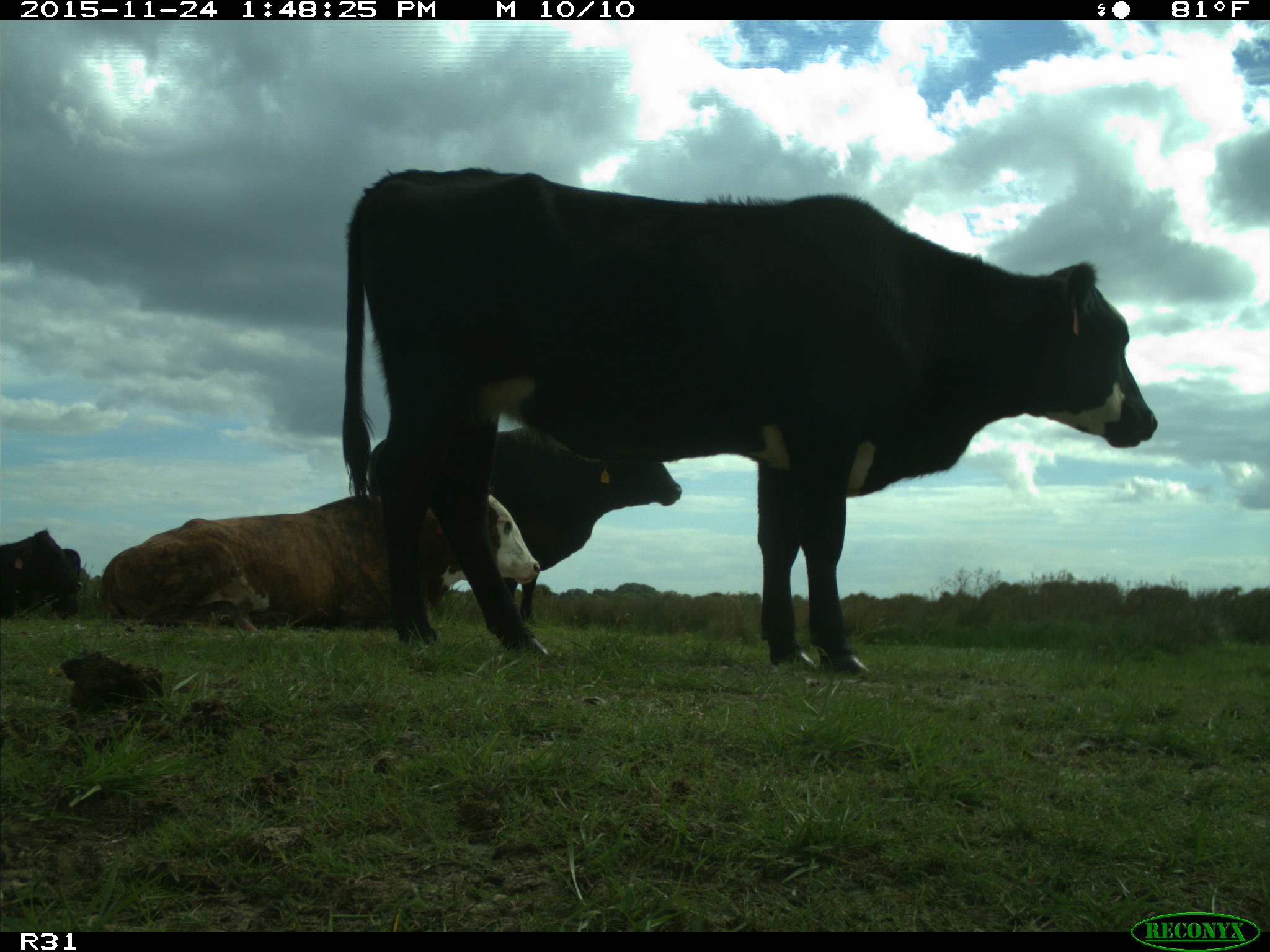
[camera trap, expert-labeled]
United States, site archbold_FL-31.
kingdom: Animalia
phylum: Chordata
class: Mammalia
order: Artiodactyla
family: Bovidae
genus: Bos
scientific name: Bos taurus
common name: domestic cow